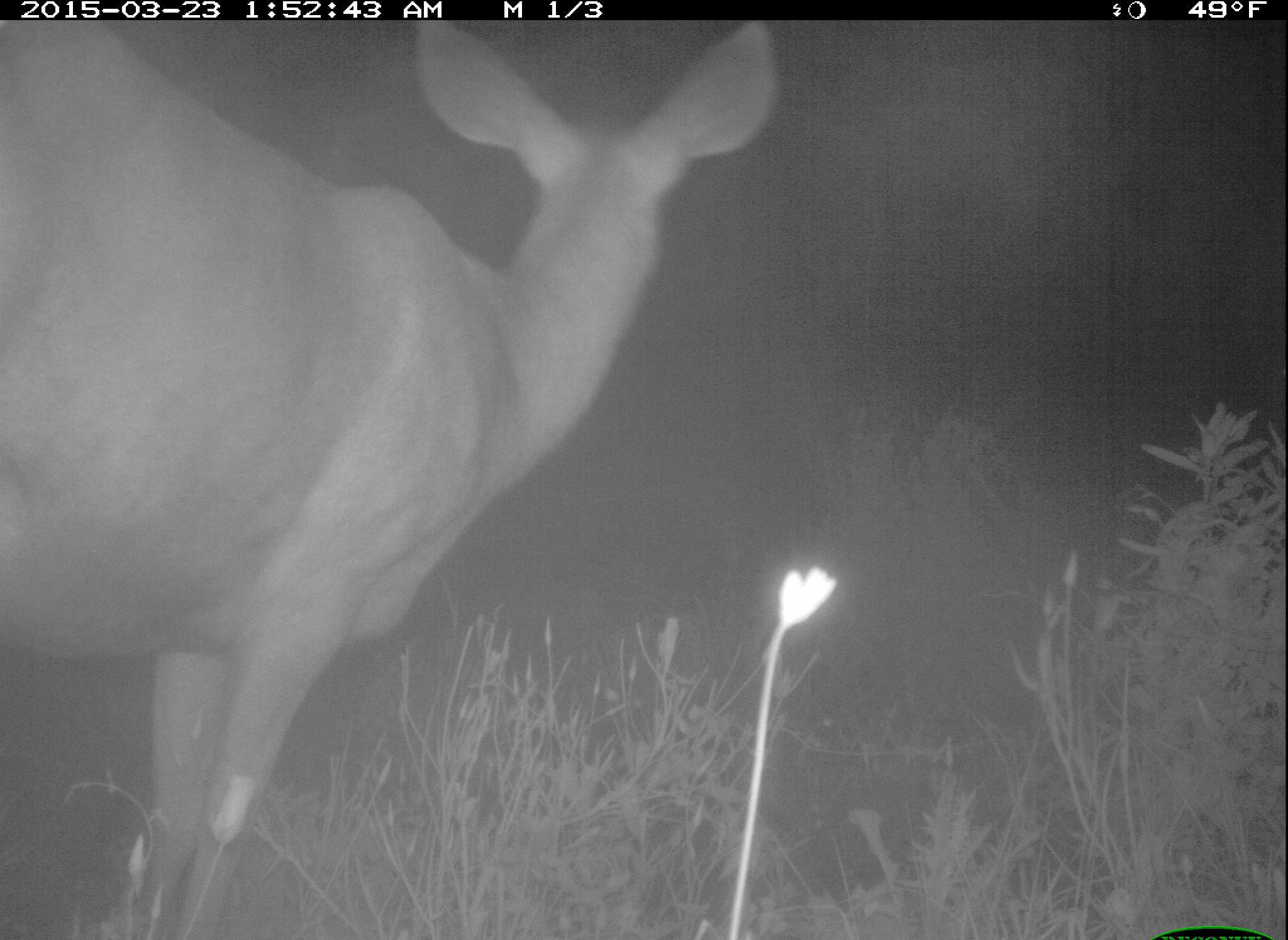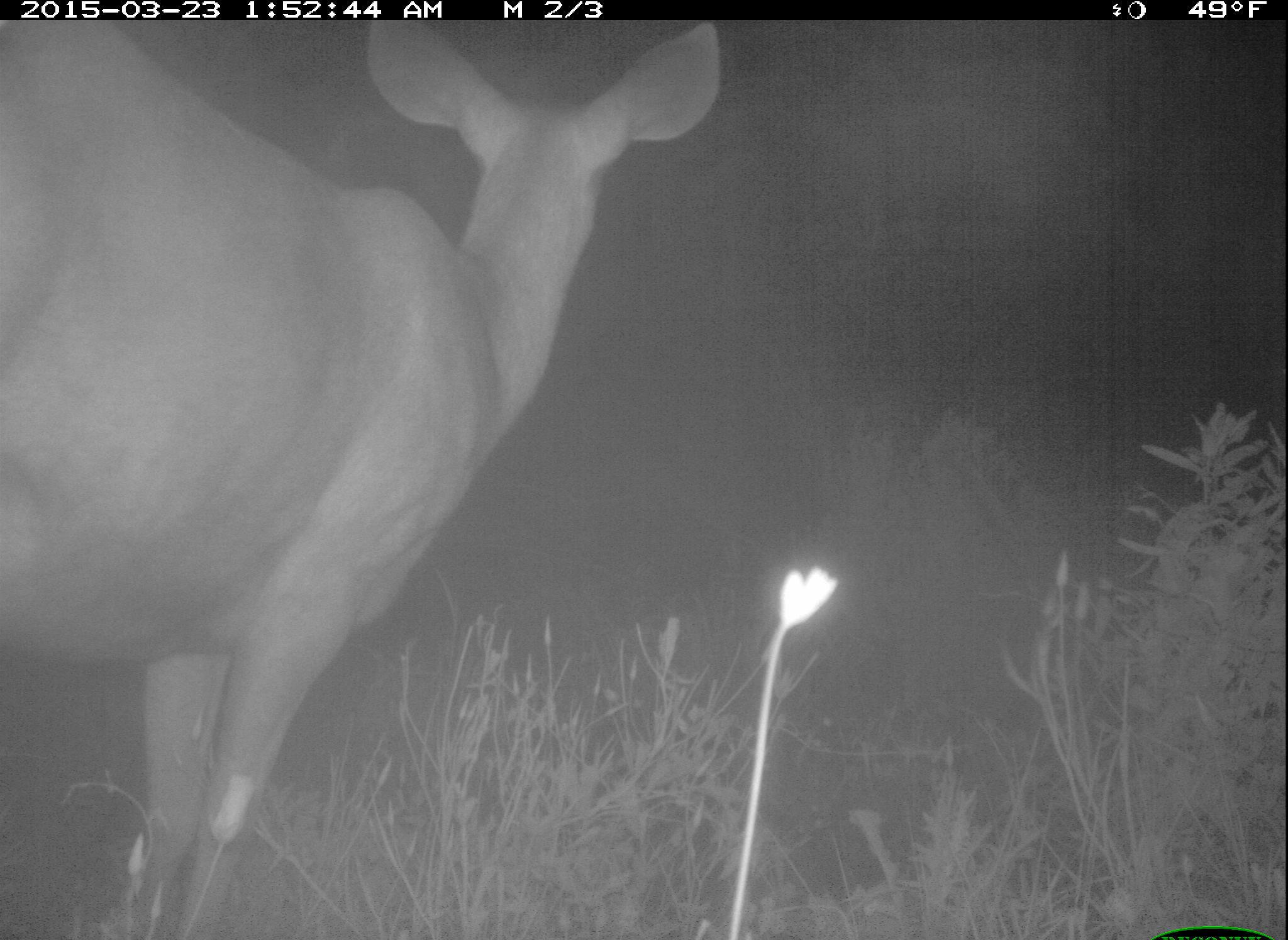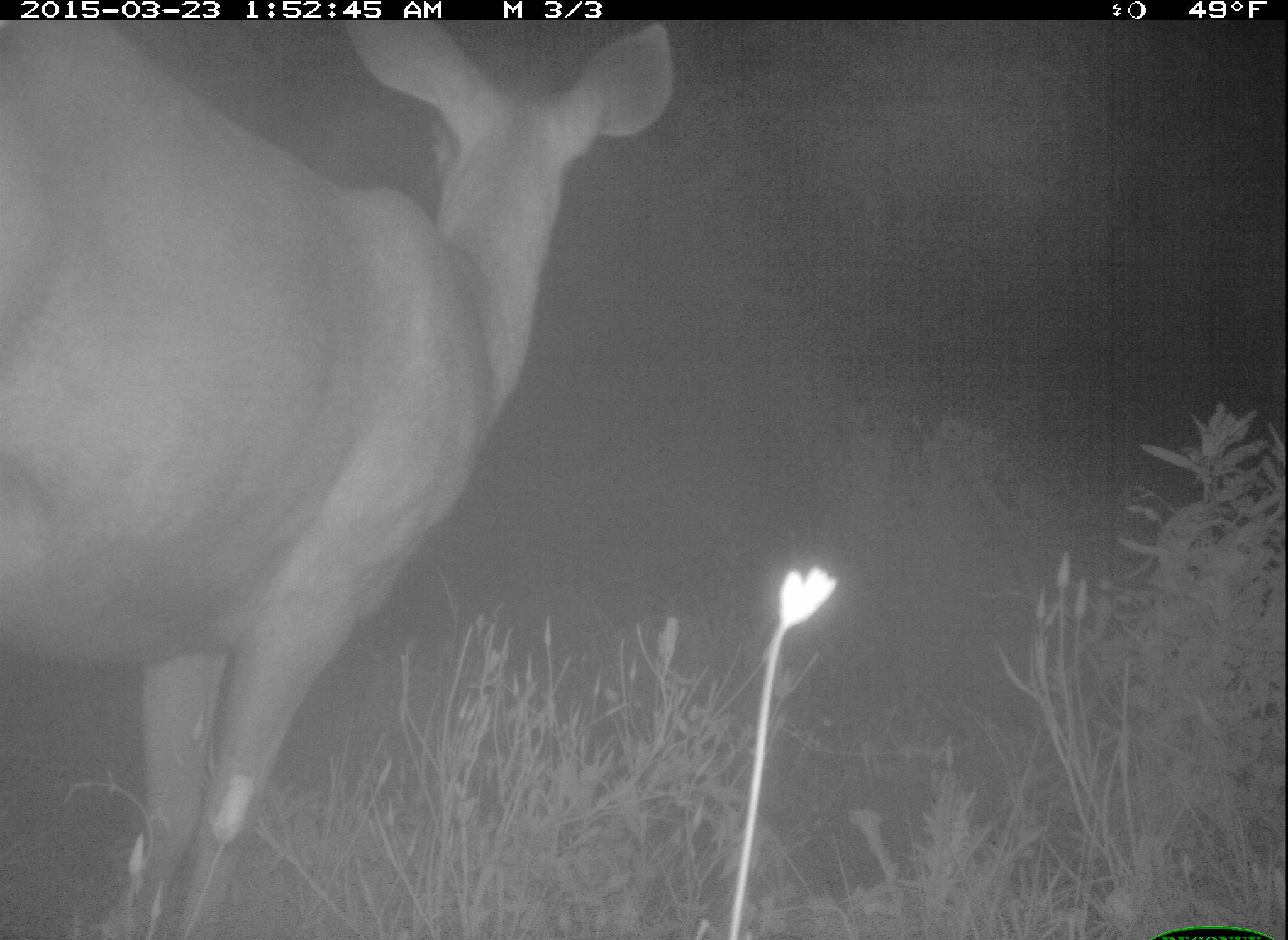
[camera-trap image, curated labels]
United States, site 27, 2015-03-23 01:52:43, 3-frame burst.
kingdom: Animalia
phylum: Chordata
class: Mammalia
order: Artiodactyla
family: Cervidae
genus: Odocoileus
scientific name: Odocoileus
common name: deer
Deer (Odocoileus).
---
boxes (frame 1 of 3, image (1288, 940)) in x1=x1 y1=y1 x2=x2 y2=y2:
deer: x1=0 y1=21 x2=776 y2=940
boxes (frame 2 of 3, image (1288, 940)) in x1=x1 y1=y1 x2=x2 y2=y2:
deer: x1=0 y1=19 x2=720 y2=940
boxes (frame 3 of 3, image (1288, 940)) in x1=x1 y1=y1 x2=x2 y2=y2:
deer: x1=0 y1=18 x2=680 y2=940